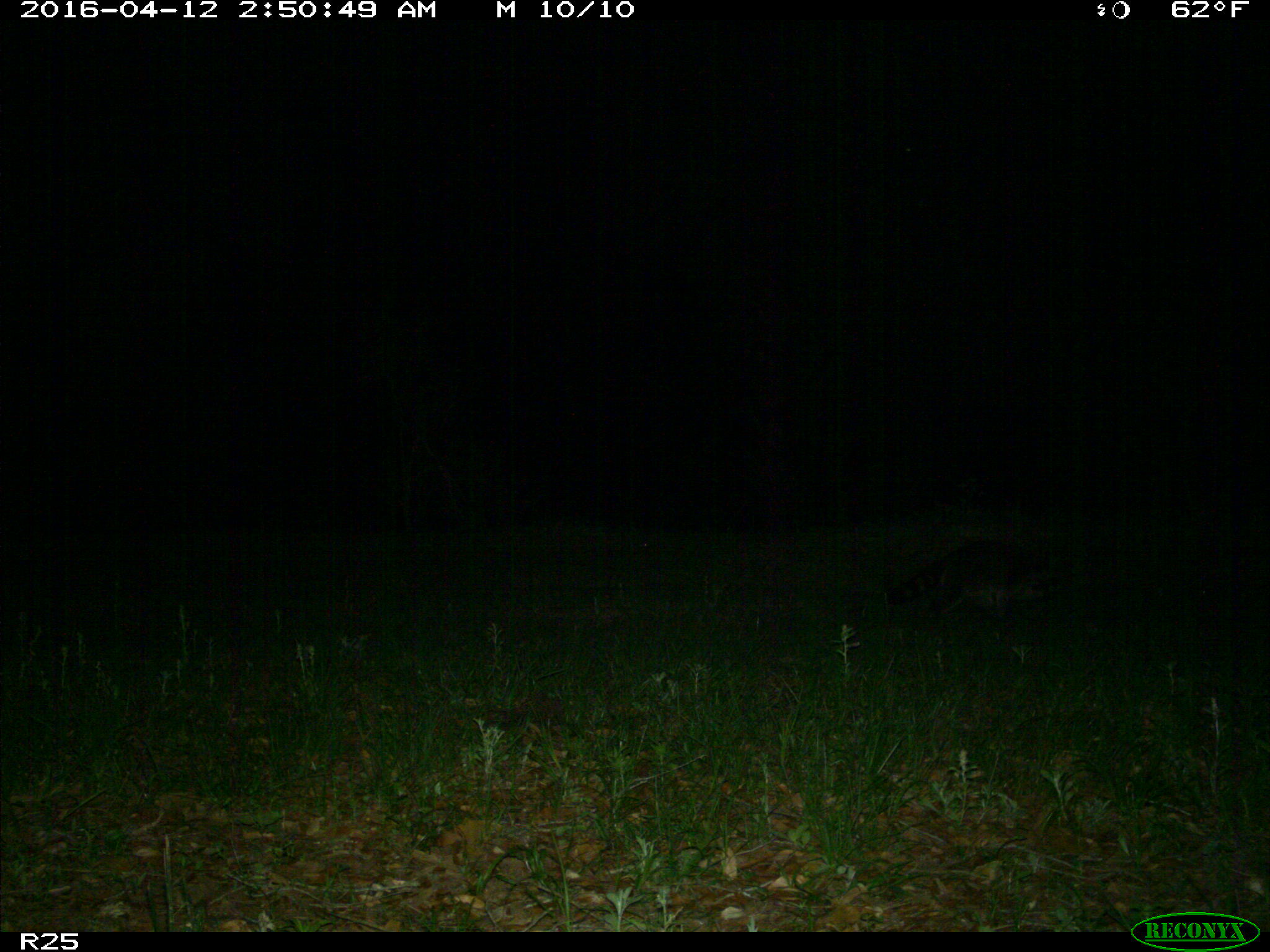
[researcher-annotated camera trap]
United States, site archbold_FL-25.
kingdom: Animalia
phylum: Chordata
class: Mammalia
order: Carnivora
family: Procyonidae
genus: Procyon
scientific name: Procyon lotor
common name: common raccoon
Procyon lotor (common raccoon).